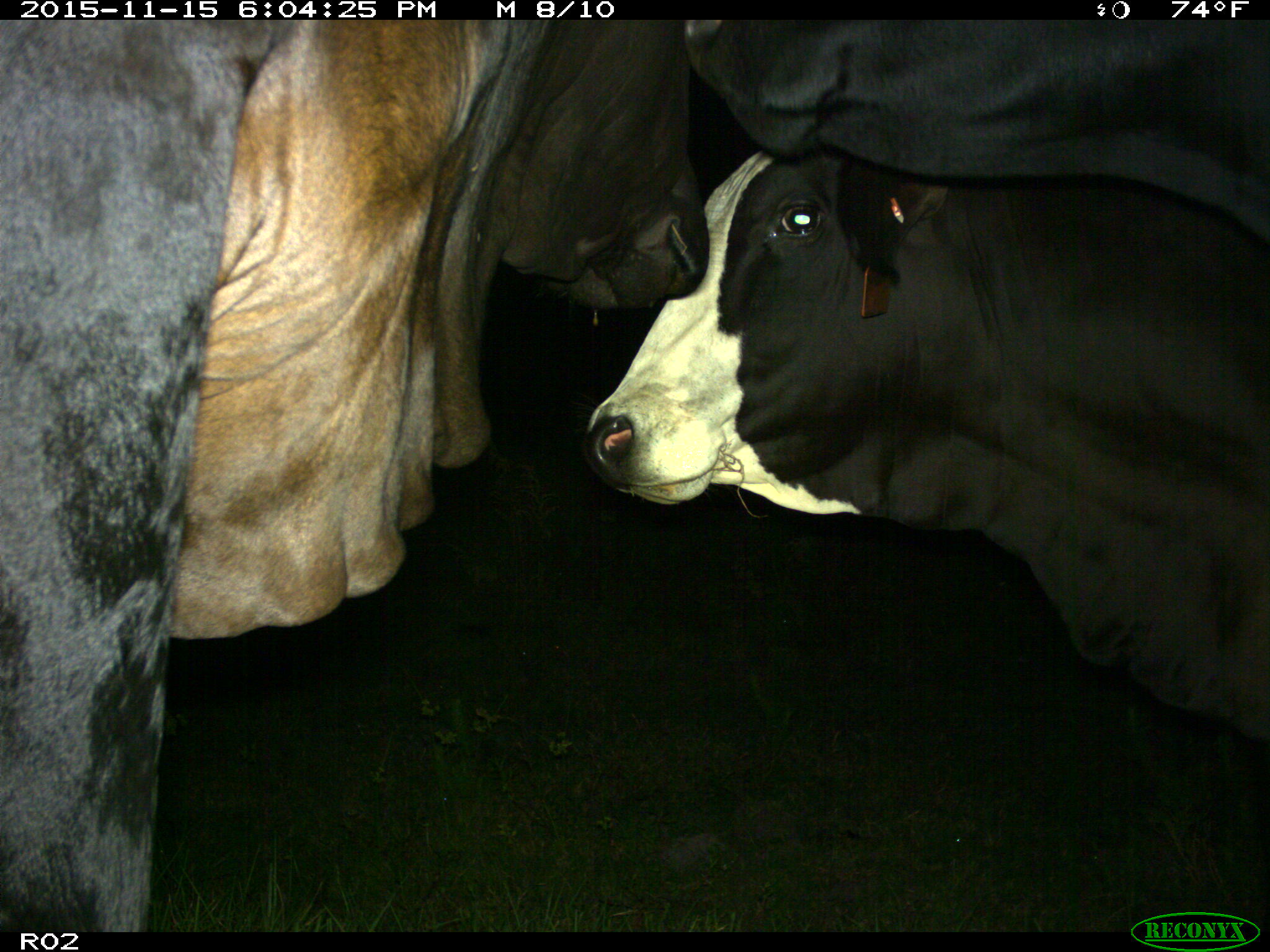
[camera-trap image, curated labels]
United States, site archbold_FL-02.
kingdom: Animalia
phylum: Chordata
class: Mammalia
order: Artiodactyla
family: Bovidae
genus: Bos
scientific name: Bos taurus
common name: domestic cow